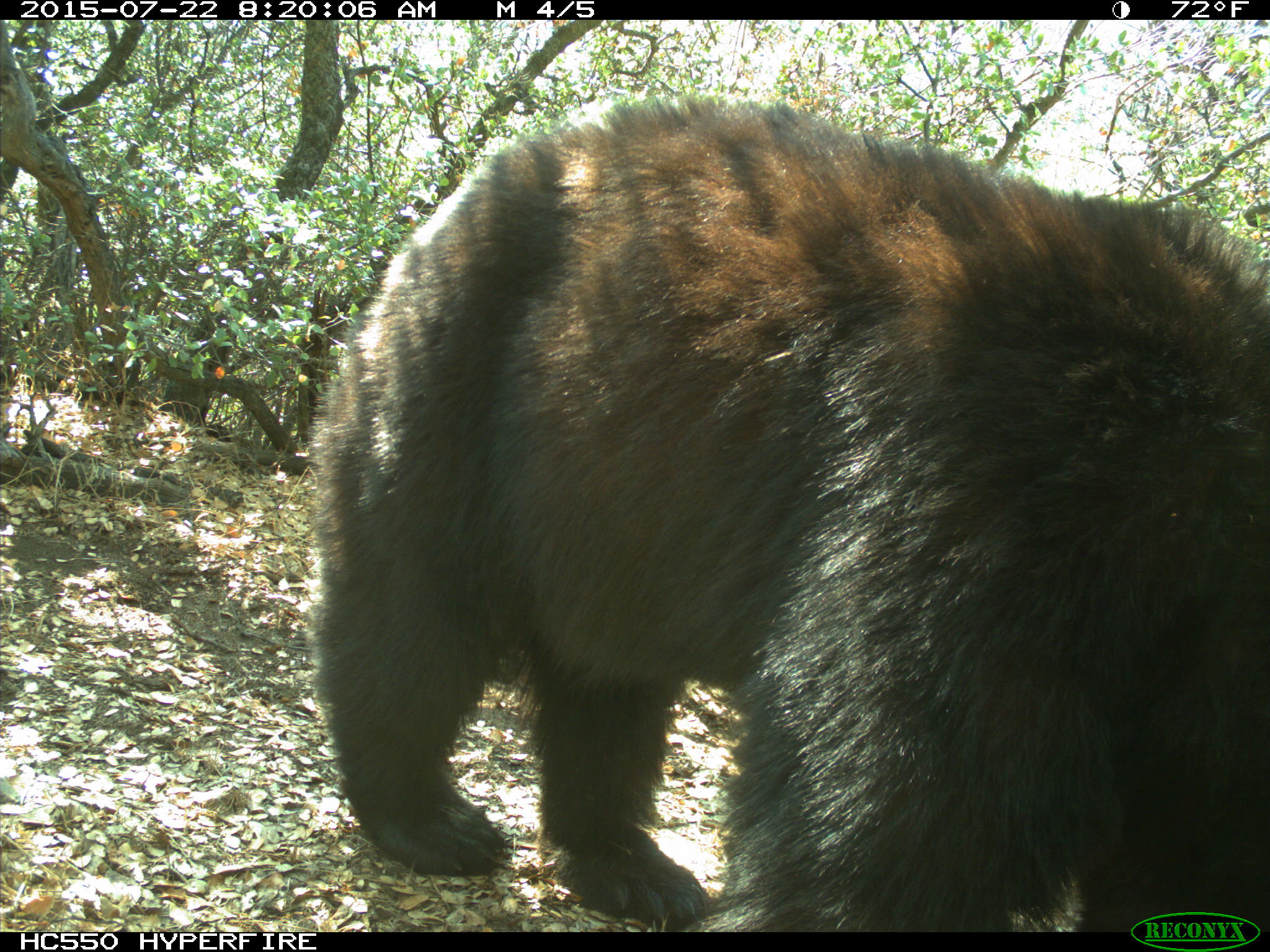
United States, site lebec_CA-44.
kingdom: Animalia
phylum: Chordata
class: Mammalia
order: Carnivora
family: Ursidae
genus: Ursus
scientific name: Ursus americanus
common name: american black bear